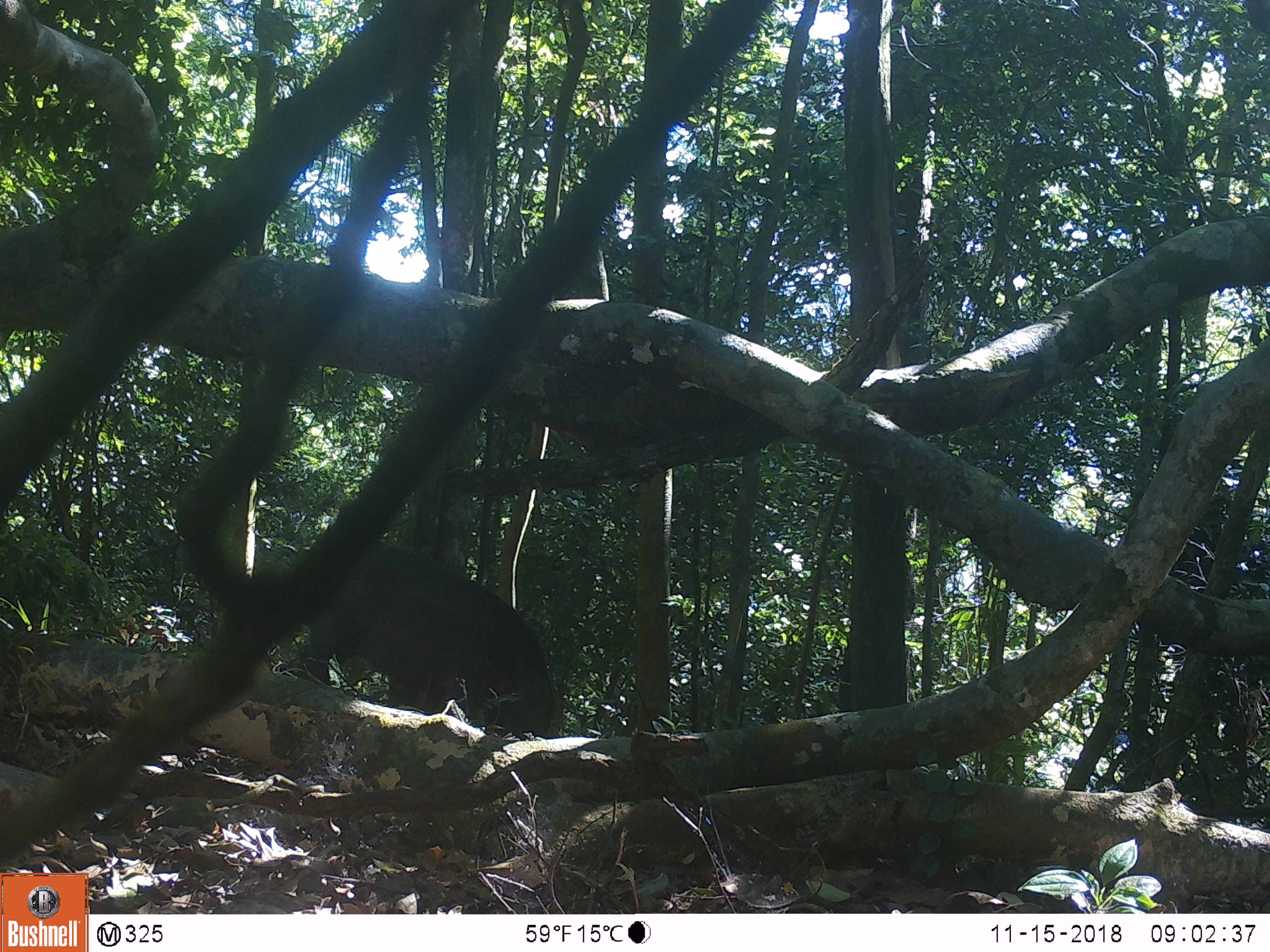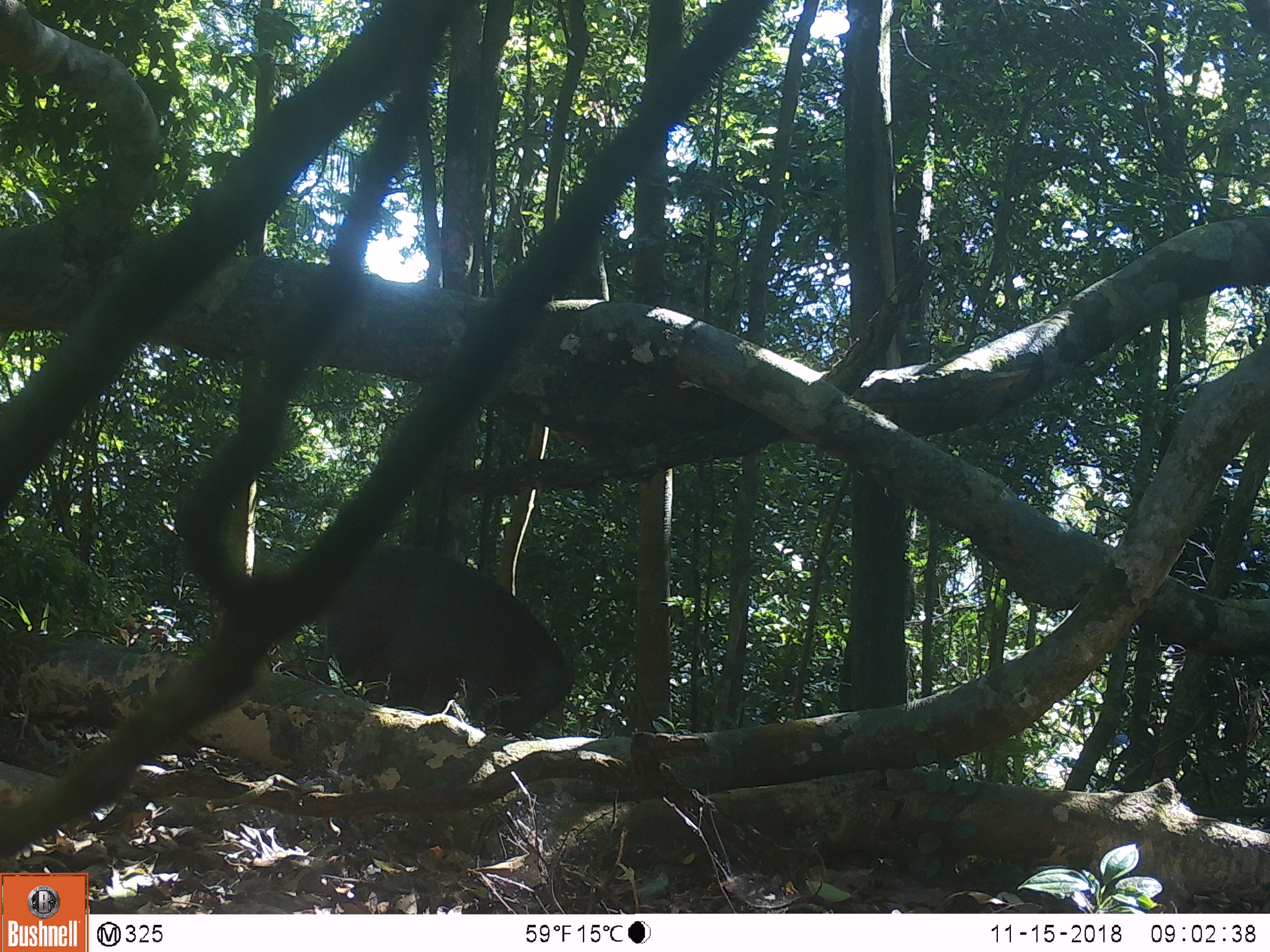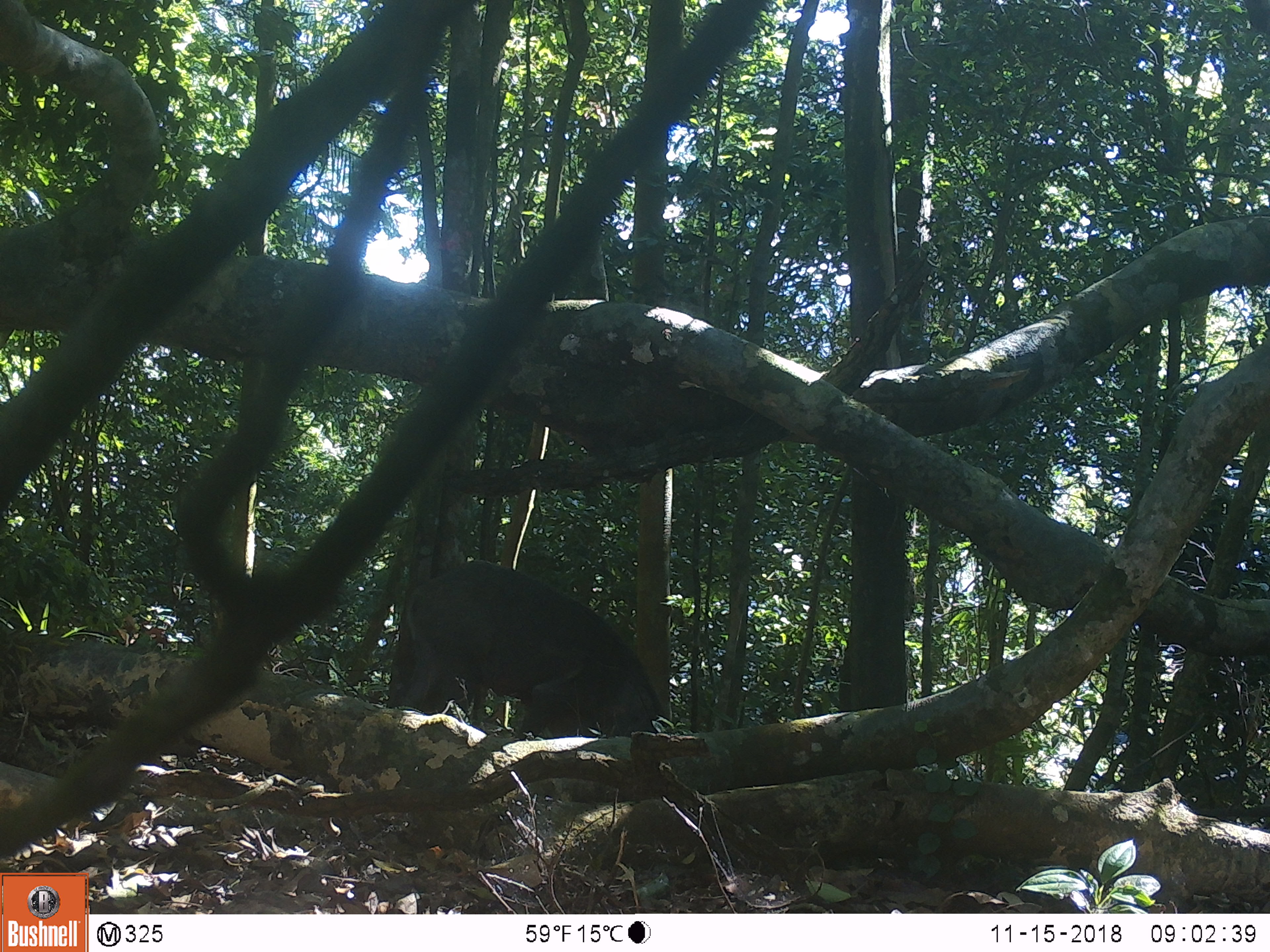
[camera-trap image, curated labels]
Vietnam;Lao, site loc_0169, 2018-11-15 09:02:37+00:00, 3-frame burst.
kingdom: Animalia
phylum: Chordata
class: Mammalia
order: Artiodactyla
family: Suidae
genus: Sus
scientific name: Sus scrofa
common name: eurasian wild pig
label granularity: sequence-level